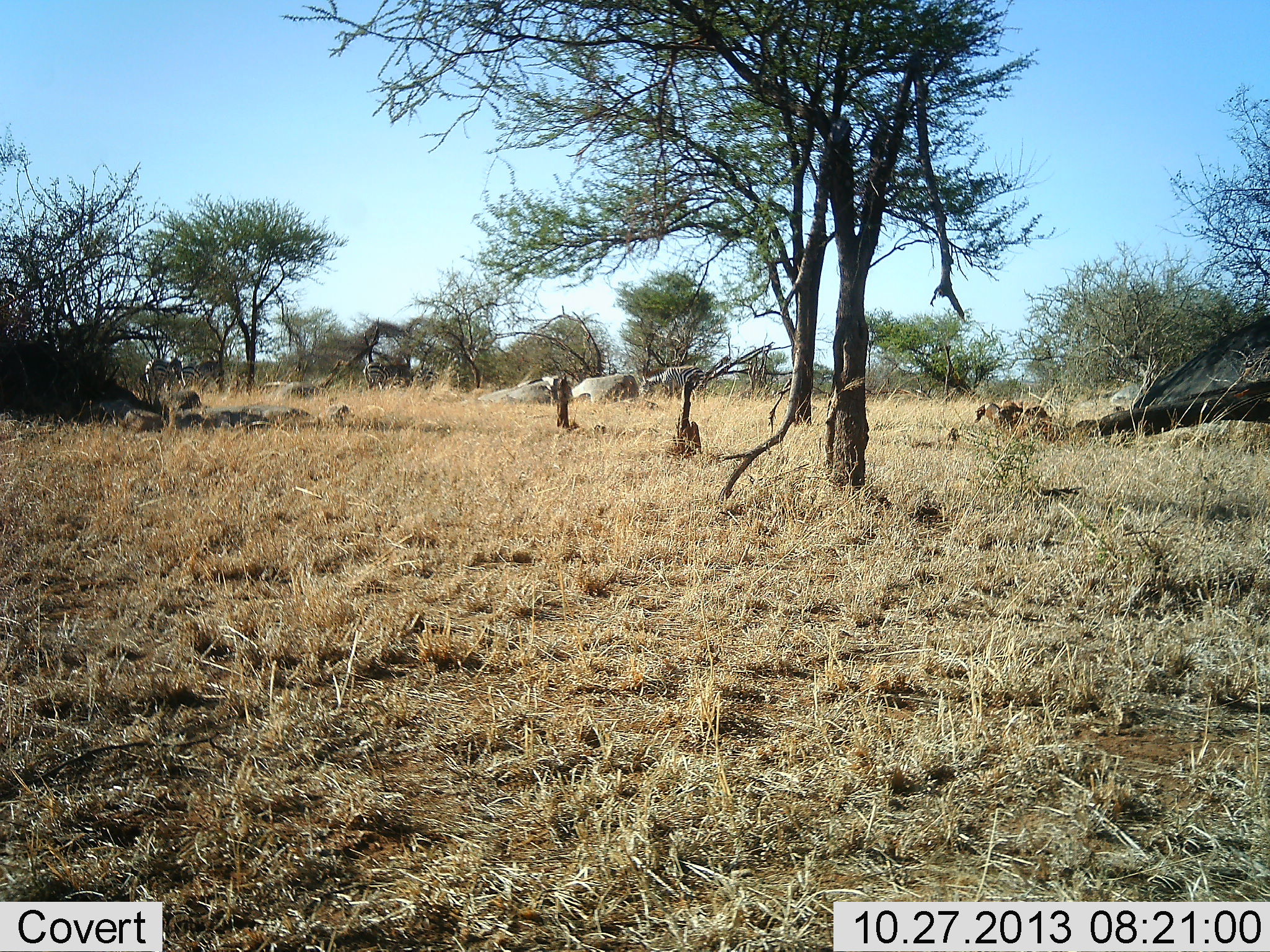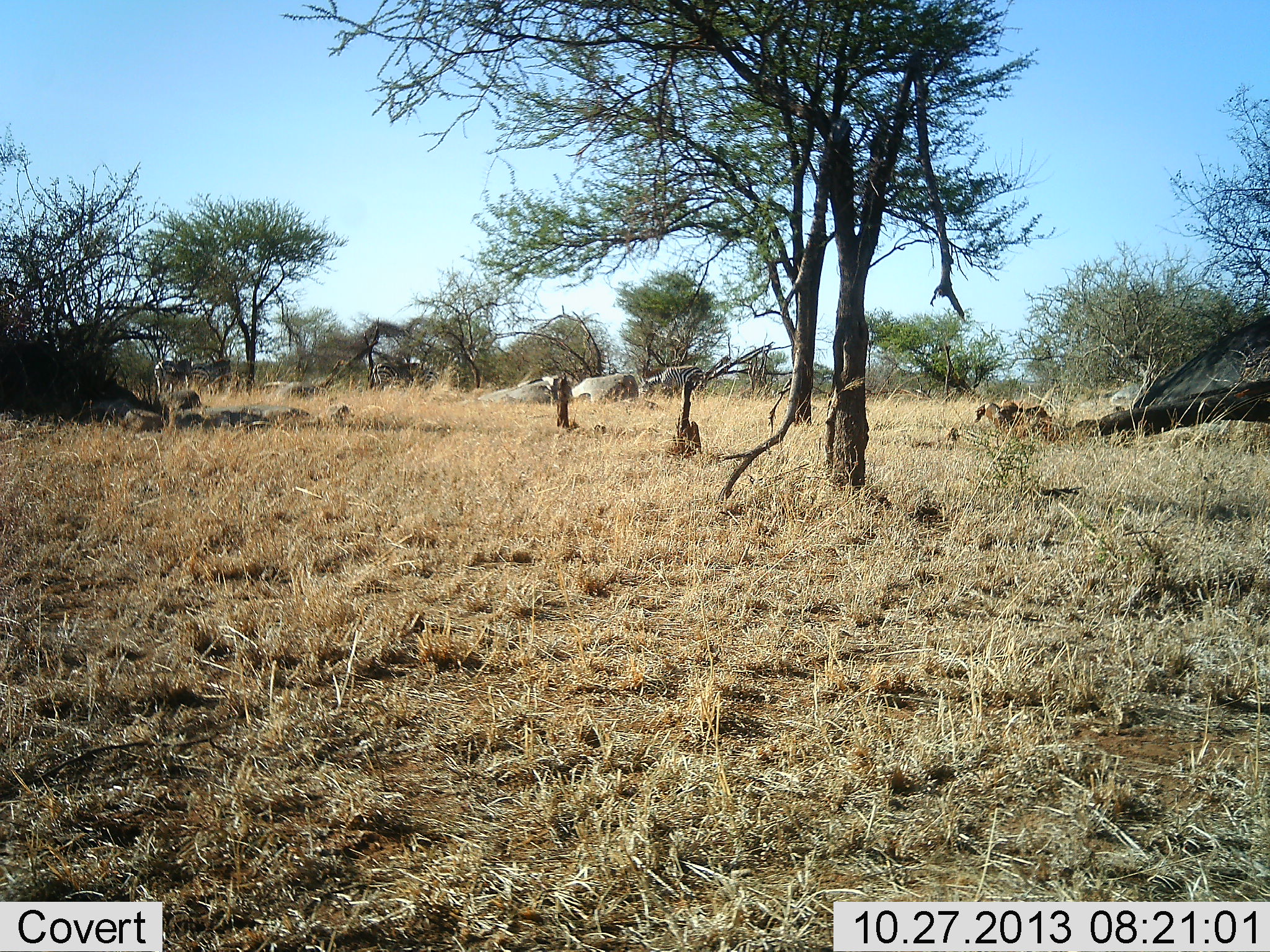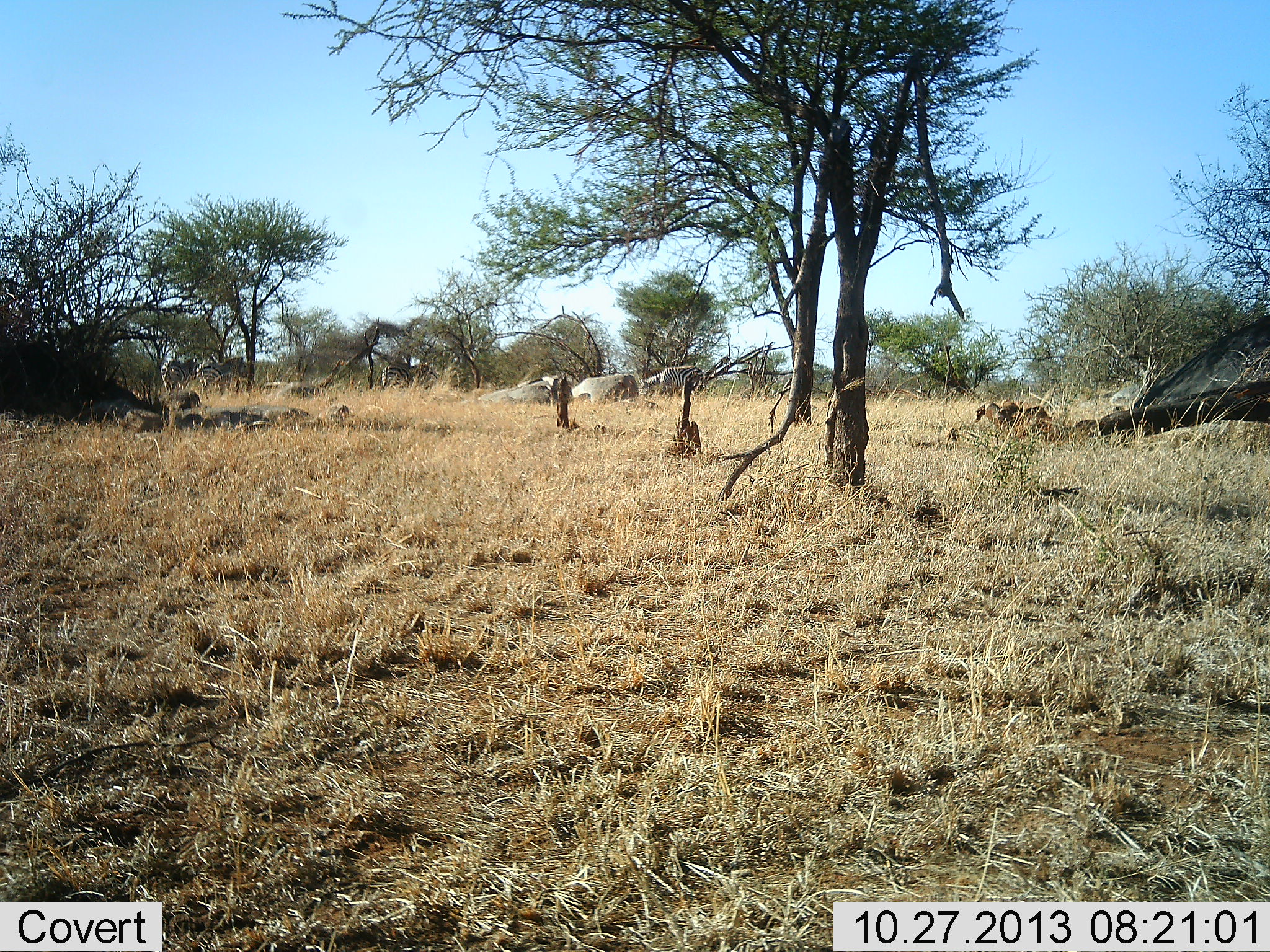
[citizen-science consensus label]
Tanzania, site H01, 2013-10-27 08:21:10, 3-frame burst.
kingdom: Animalia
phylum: Chordata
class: Mammalia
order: Perissodactyla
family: Equidae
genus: Equus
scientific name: Equus quagga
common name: plains zebra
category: zebra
Zebra (plains zebra) (Equus quagga), count 4. Behavior (volunteer vote fractions): standing 10%, resting 0%, moving 90%, interacting 0%. Young present (vote fraction): 0%. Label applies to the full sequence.